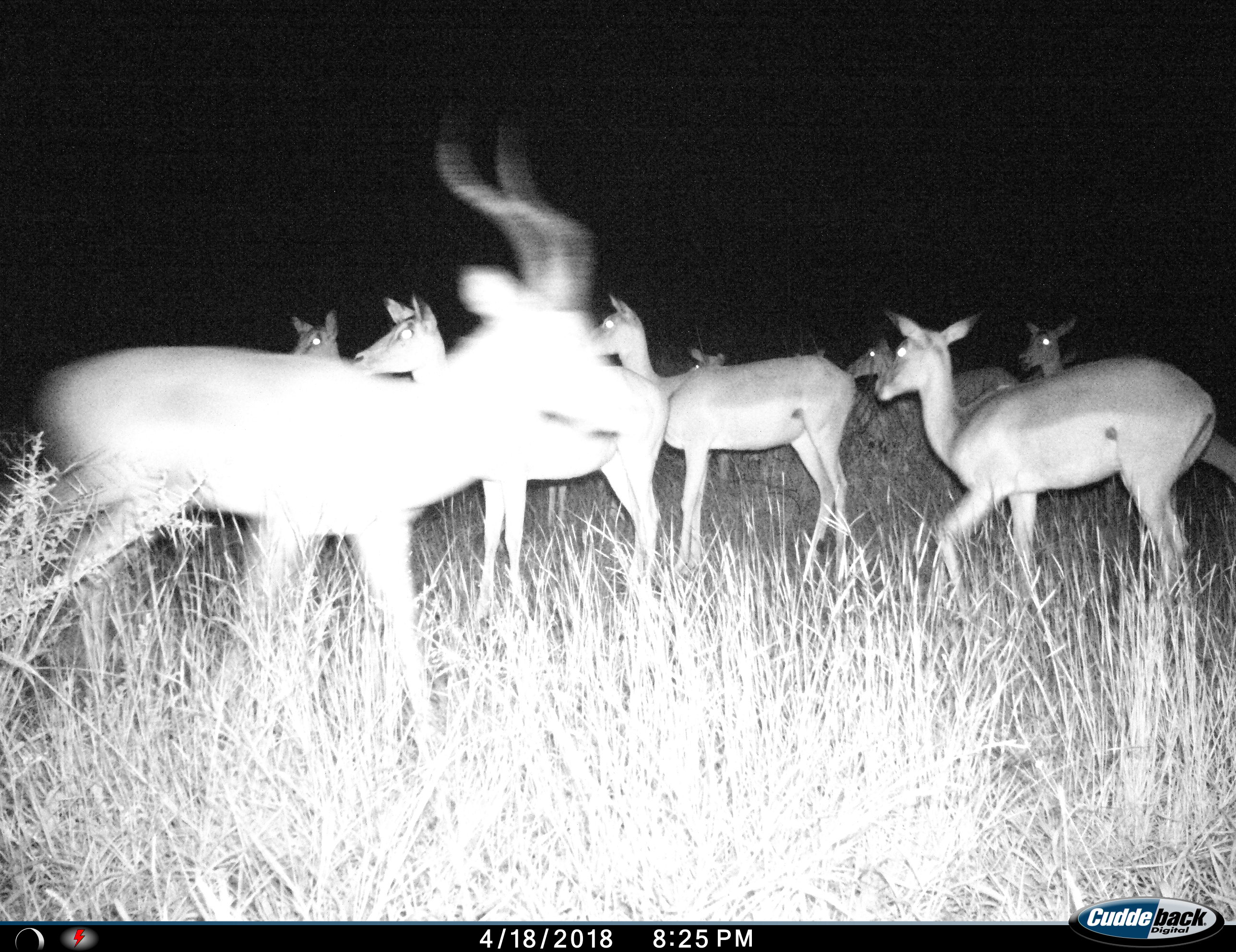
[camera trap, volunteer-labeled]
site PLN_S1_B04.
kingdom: Animalia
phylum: Chordata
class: Mammalia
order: Artiodactyla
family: Bovidae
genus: Aepyceros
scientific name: Aepyceros melampus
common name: impala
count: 8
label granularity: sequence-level